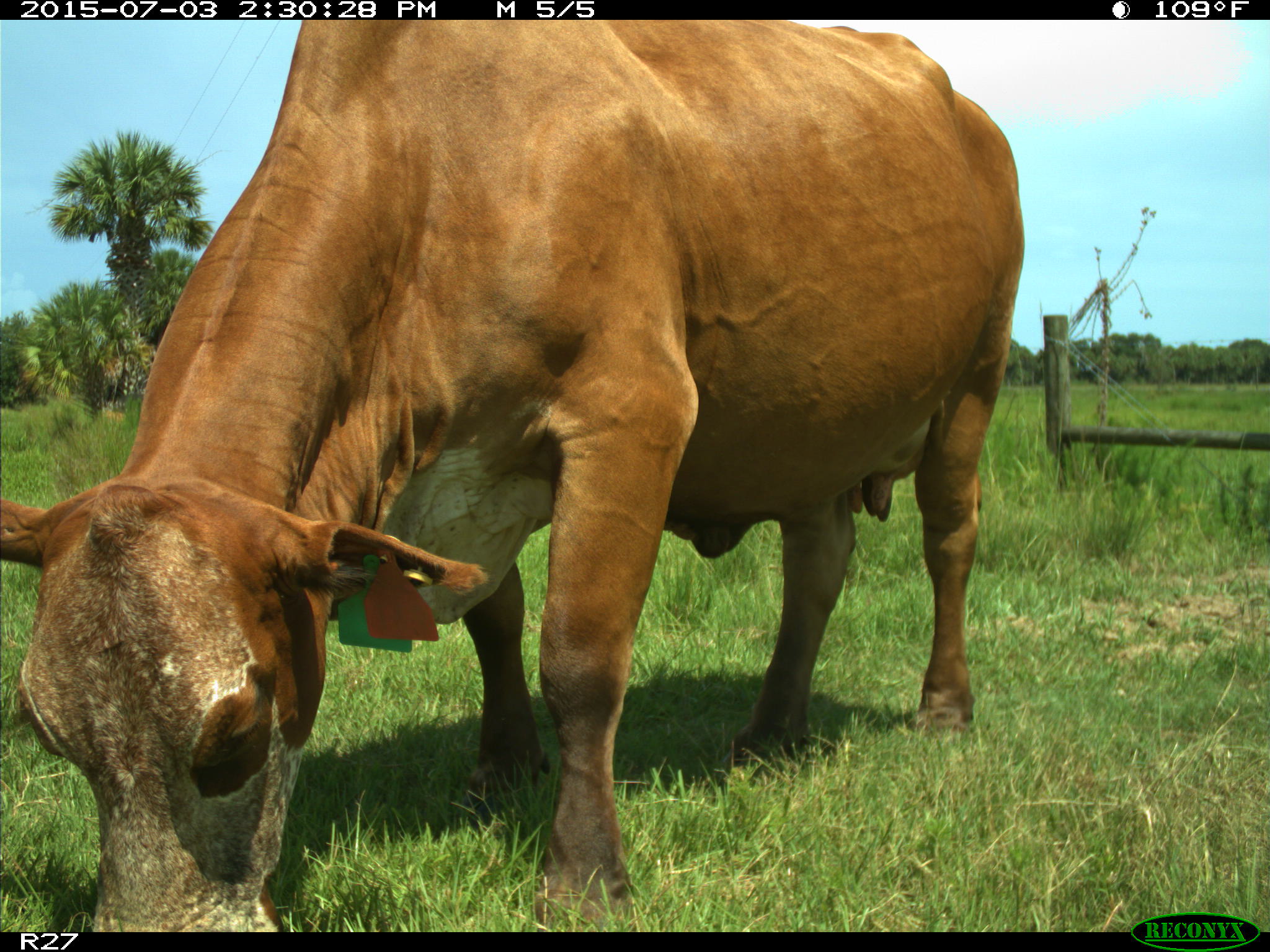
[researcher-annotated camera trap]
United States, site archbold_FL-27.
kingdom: Animalia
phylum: Chordata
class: Mammalia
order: Artiodactyla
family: Bovidae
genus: Bos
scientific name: Bos taurus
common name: domestic cow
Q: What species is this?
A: Bos taurus (domestic cow).